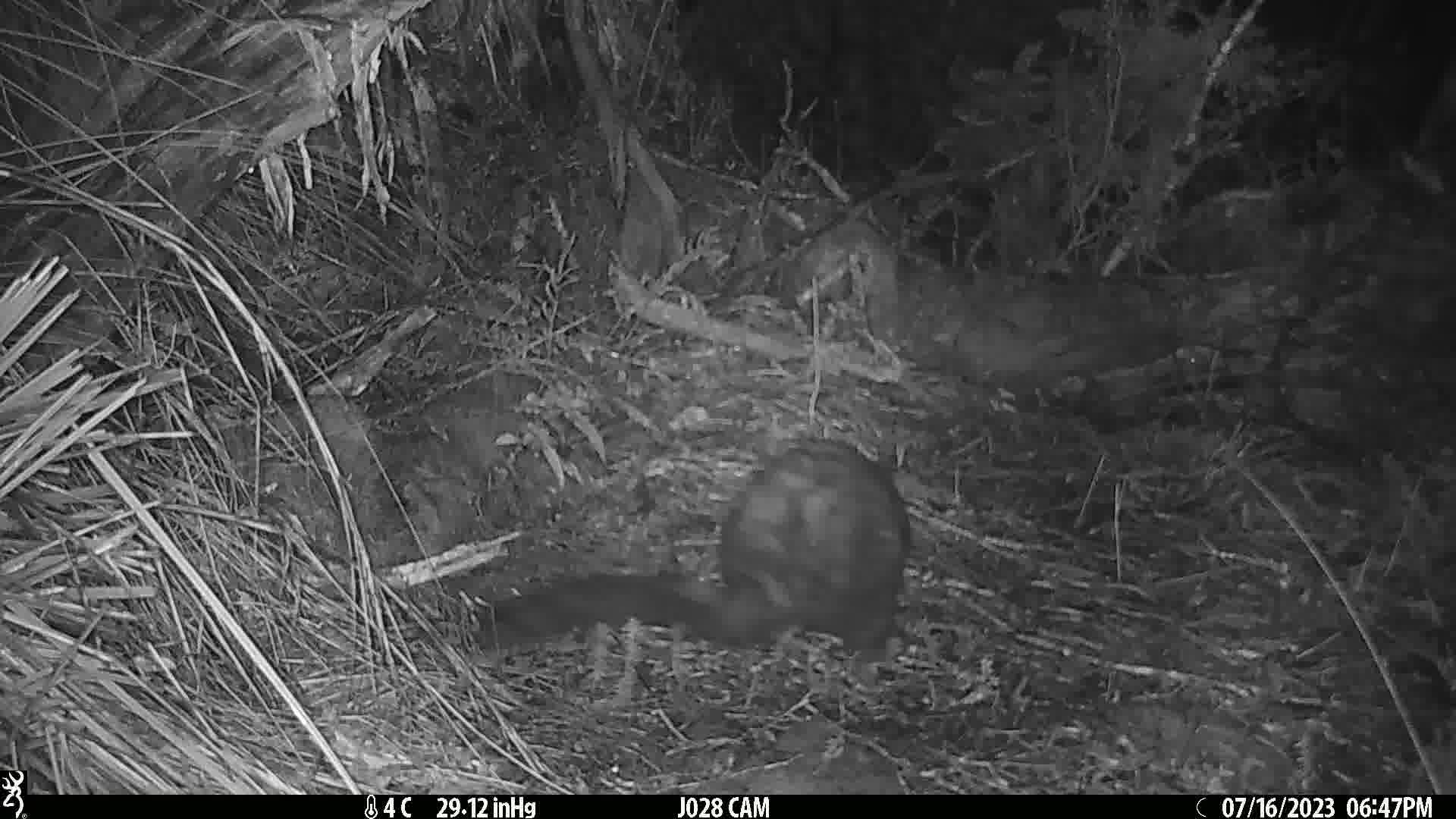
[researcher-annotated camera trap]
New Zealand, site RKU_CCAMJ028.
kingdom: Animalia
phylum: Chordata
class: Mammalia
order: Diprotodontia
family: Phalangeridae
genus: Trichosurus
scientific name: Trichosurus vulpecula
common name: common brushtail possum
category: possum